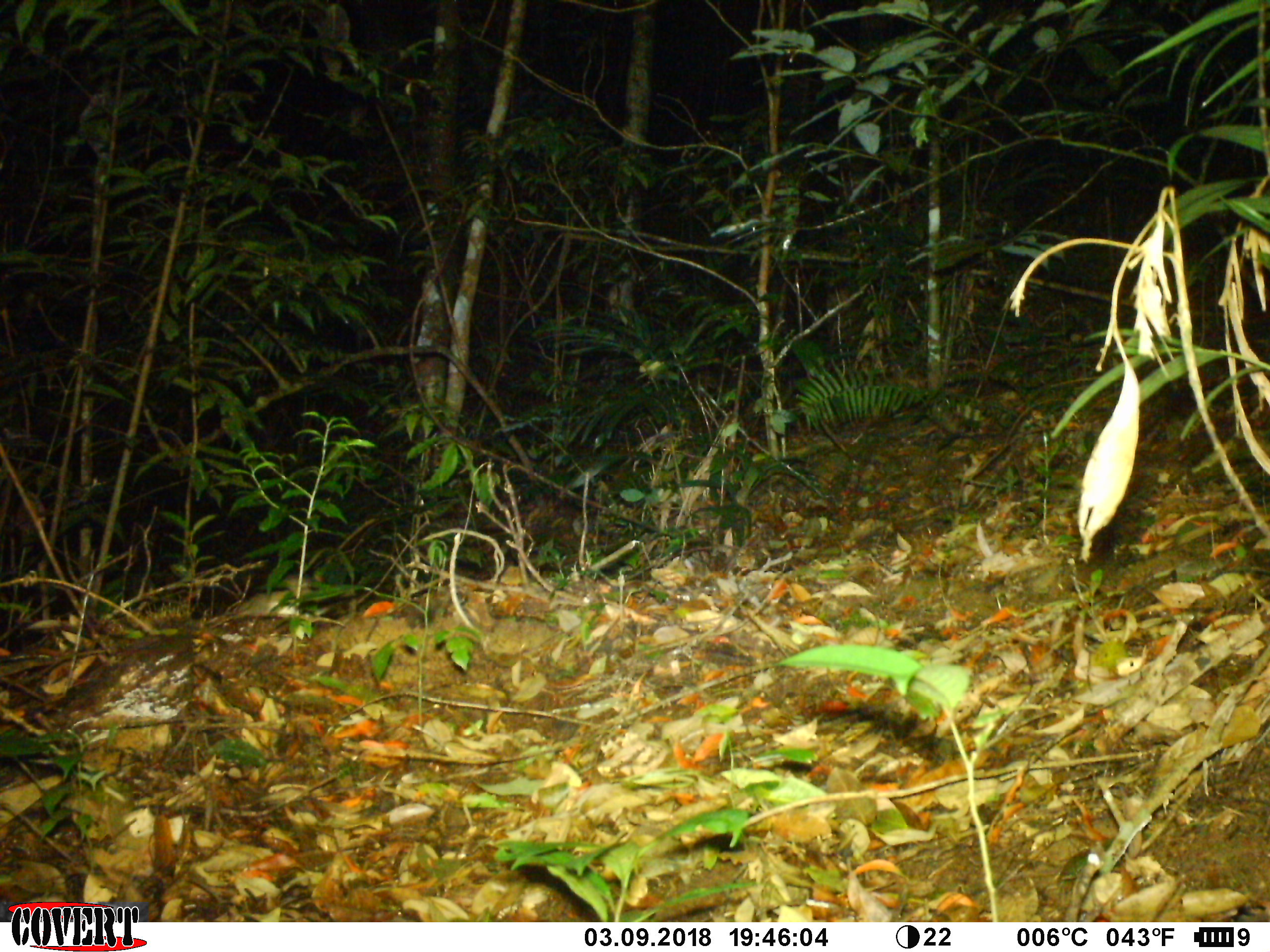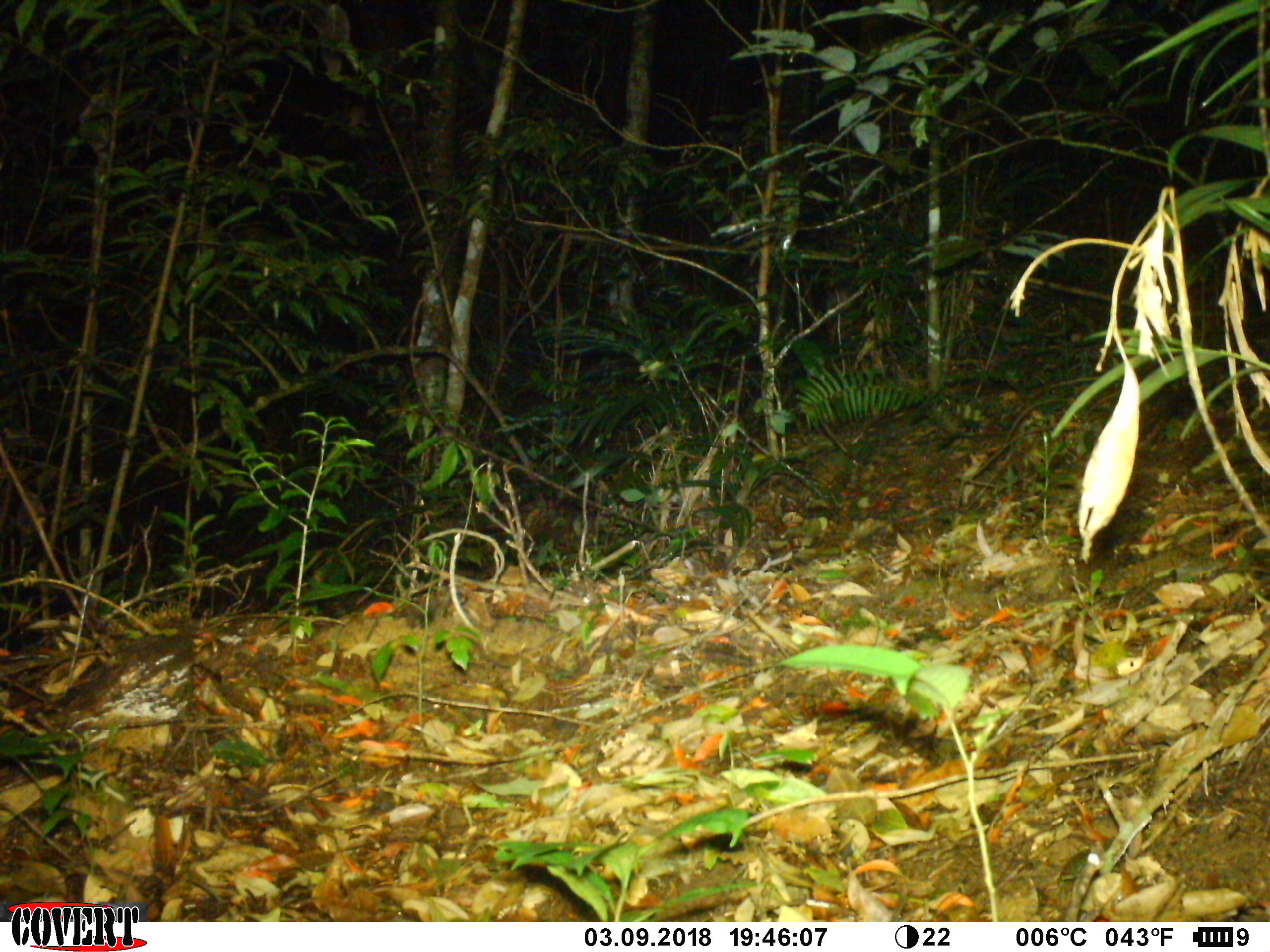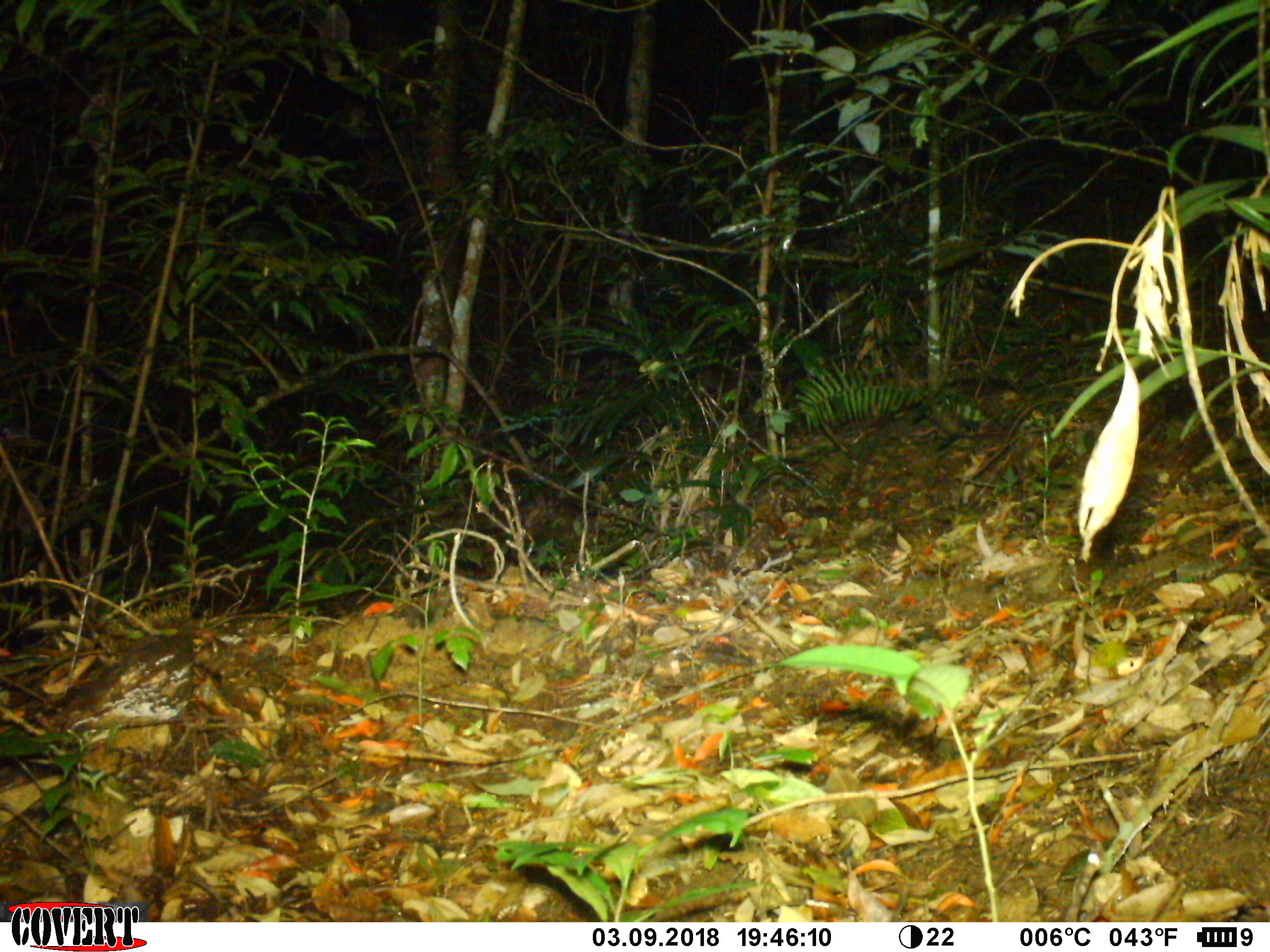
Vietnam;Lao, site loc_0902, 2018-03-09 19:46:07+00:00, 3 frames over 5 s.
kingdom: Animalia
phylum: Chordata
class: Mammalia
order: Rodentia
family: Muridae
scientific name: Muridae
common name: old-world mice and rats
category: unidentified murid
Unidentified murid (old-world mice and rats) (Muridae). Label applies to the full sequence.